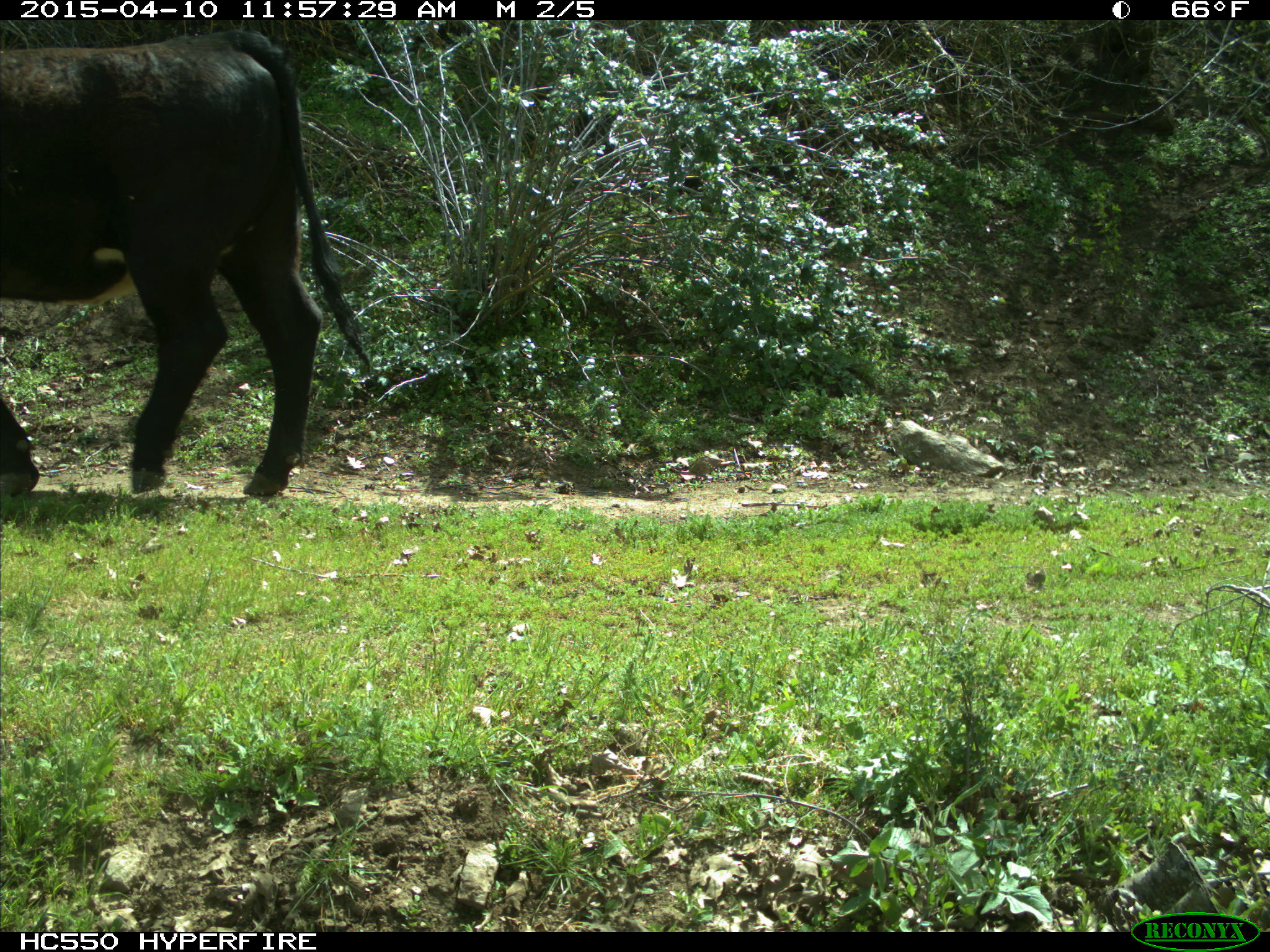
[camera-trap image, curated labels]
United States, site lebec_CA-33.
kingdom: Animalia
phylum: Chordata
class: Mammalia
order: Artiodactyla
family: Bovidae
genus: Bos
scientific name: Bos taurus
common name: domestic cow